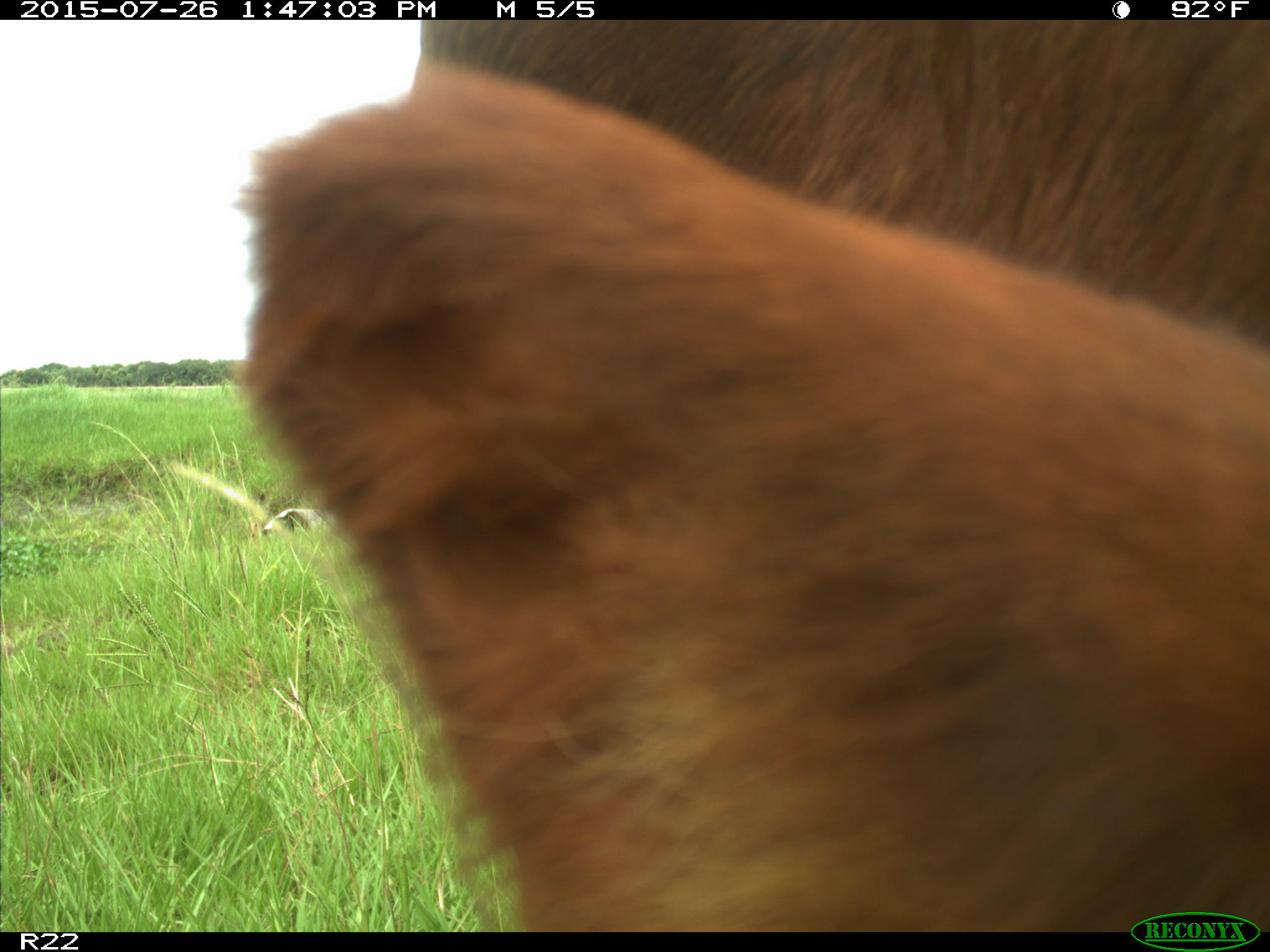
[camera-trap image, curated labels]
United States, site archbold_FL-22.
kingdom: Animalia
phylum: Chordata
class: Mammalia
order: Artiodactyla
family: Bovidae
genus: Bos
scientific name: Bos taurus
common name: domestic cow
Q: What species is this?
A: Bos taurus (domestic cow).